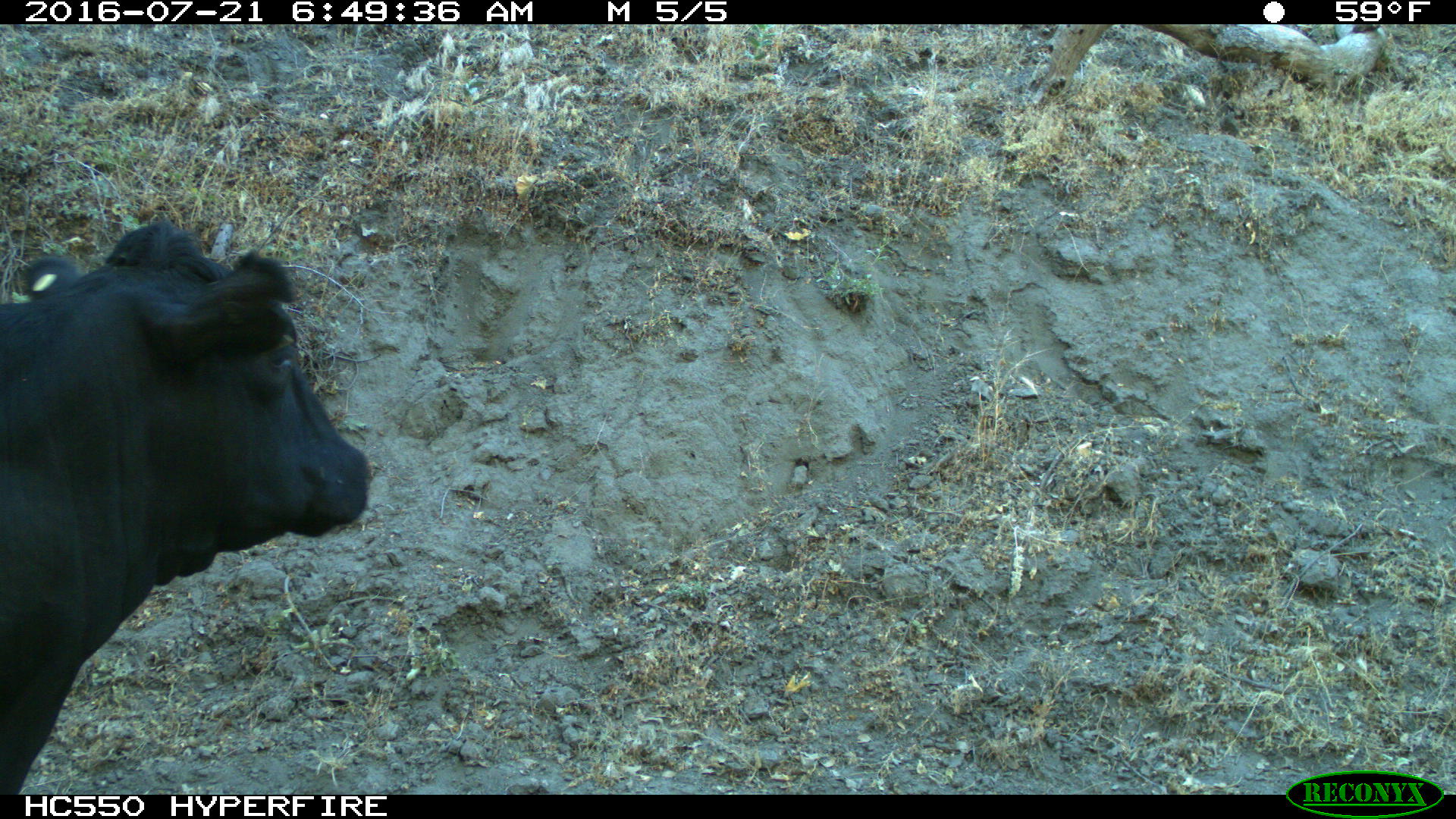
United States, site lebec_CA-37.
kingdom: Animalia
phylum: Chordata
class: Mammalia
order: Artiodactyla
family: Bovidae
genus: Bos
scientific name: Bos taurus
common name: domestic cow